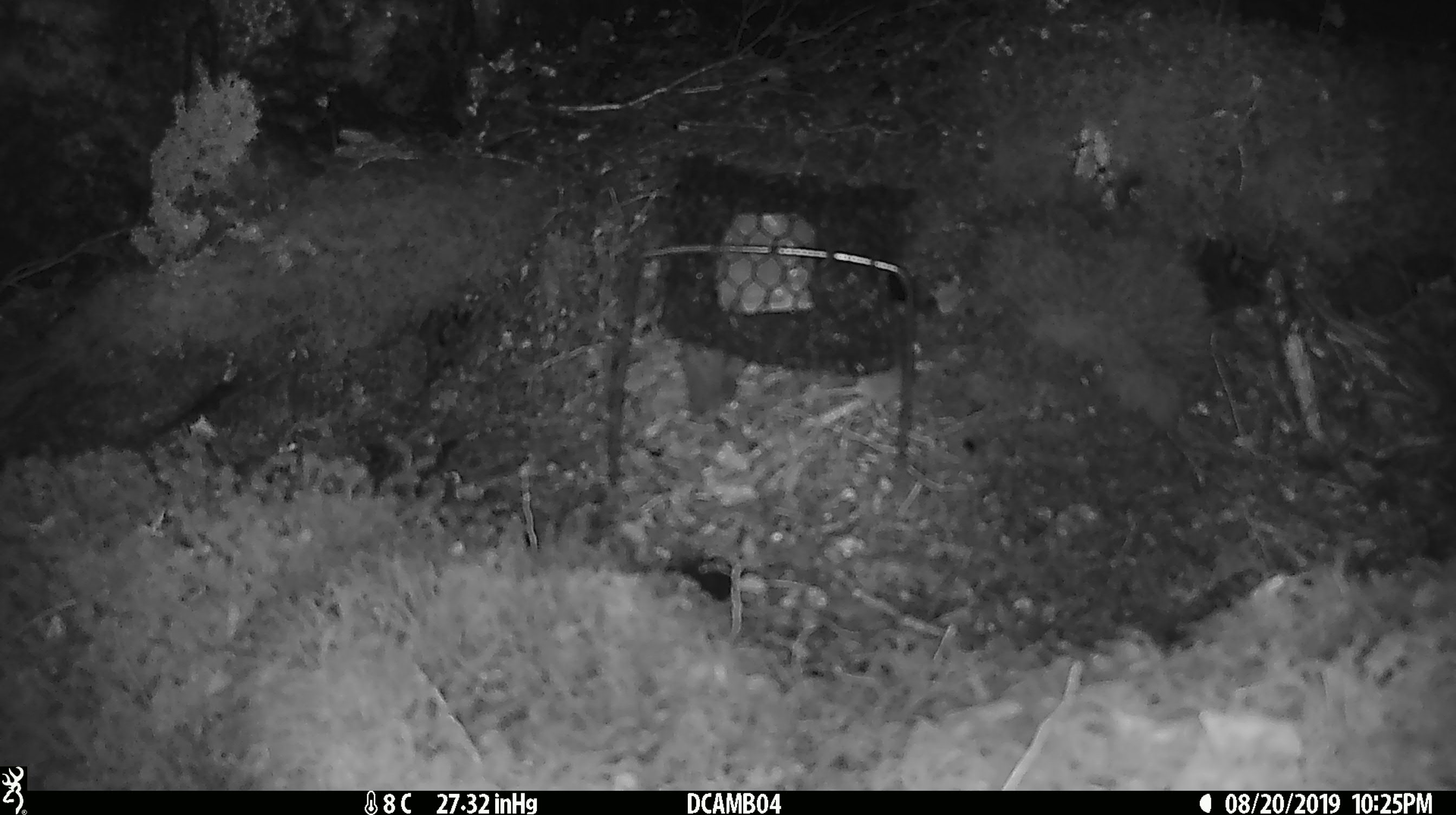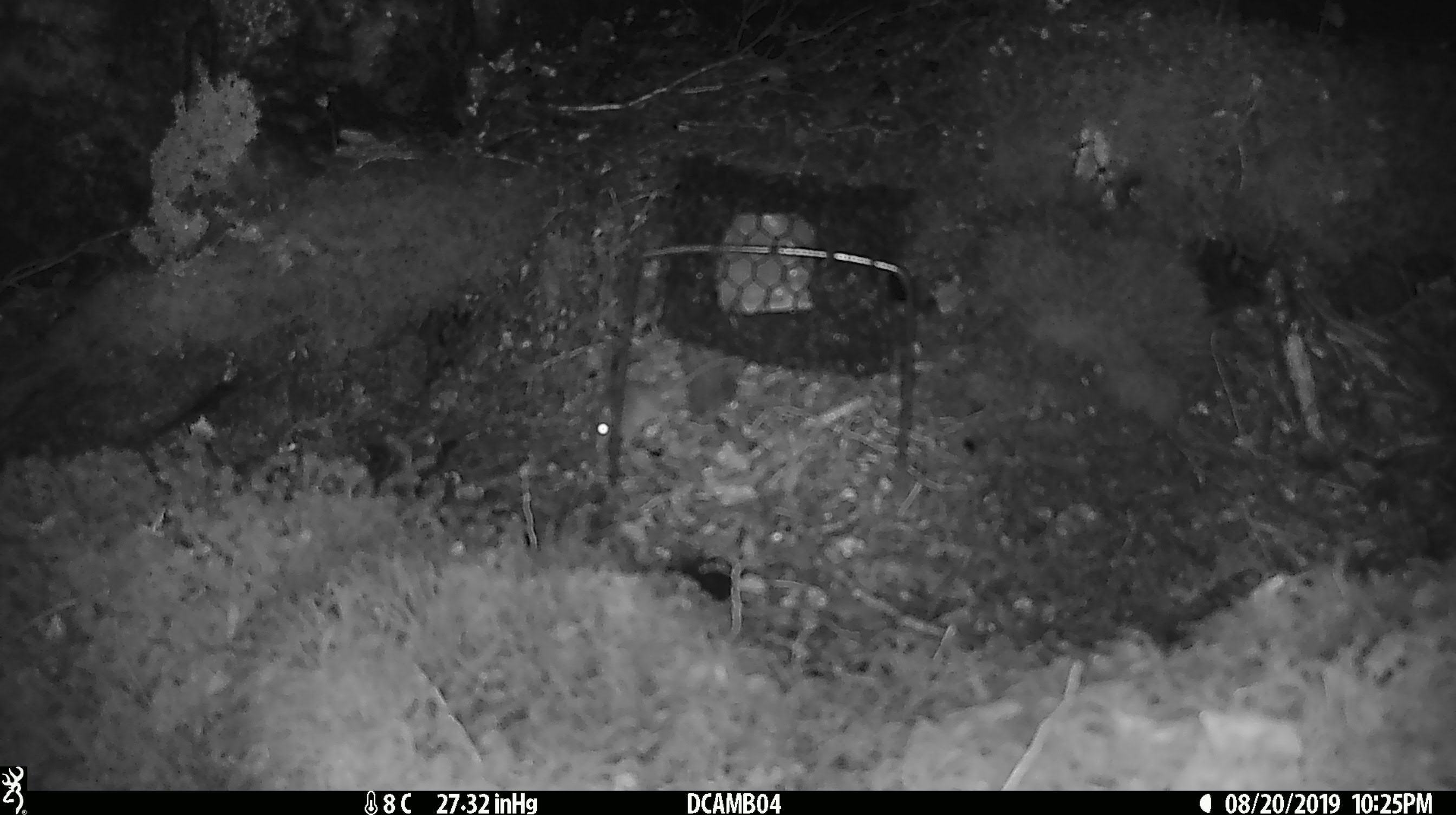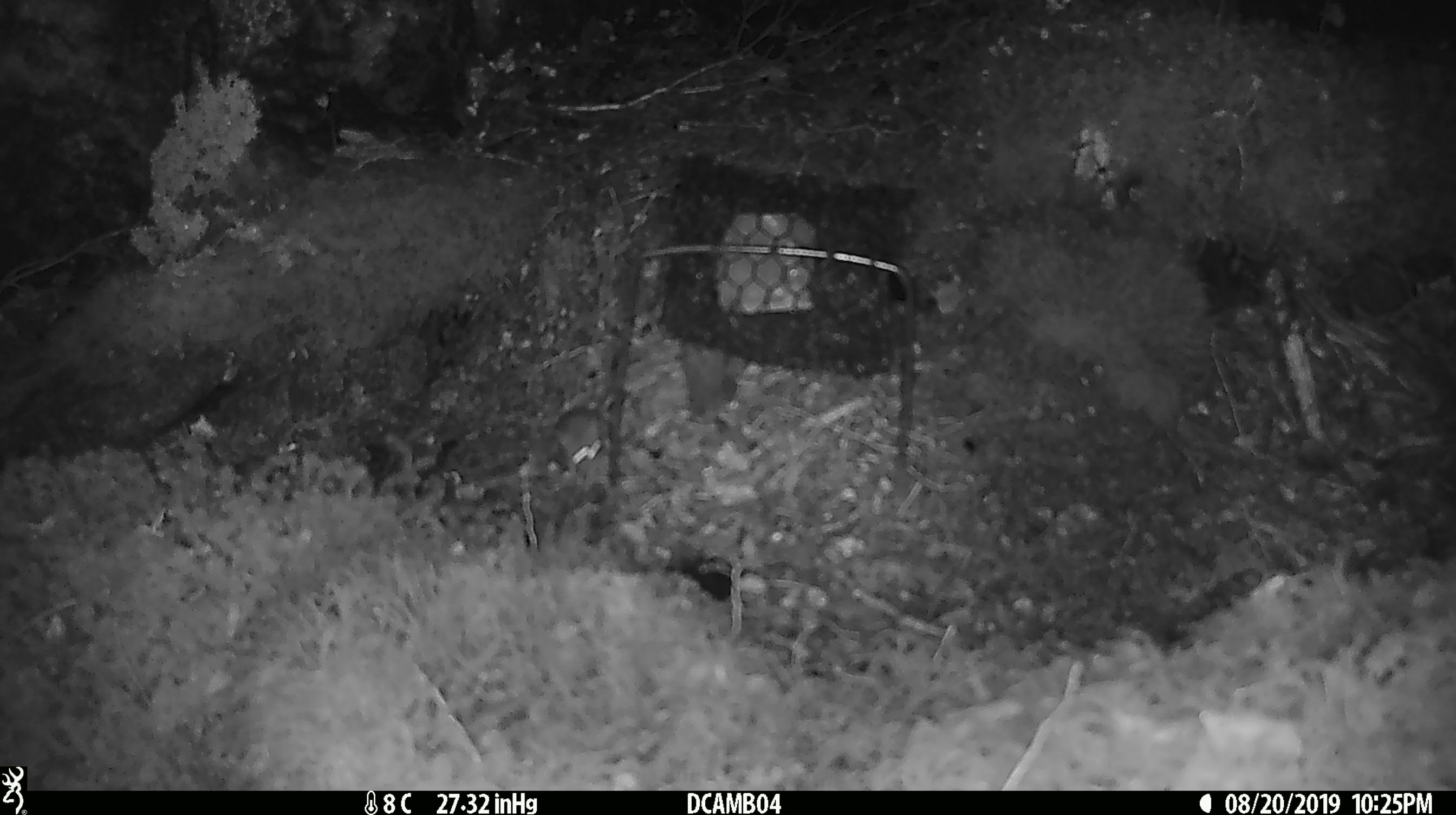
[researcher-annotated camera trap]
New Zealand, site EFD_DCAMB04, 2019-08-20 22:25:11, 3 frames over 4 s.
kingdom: Animalia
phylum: Chordata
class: Mammalia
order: Rodentia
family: Muridae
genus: Mus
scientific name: Mus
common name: mouse